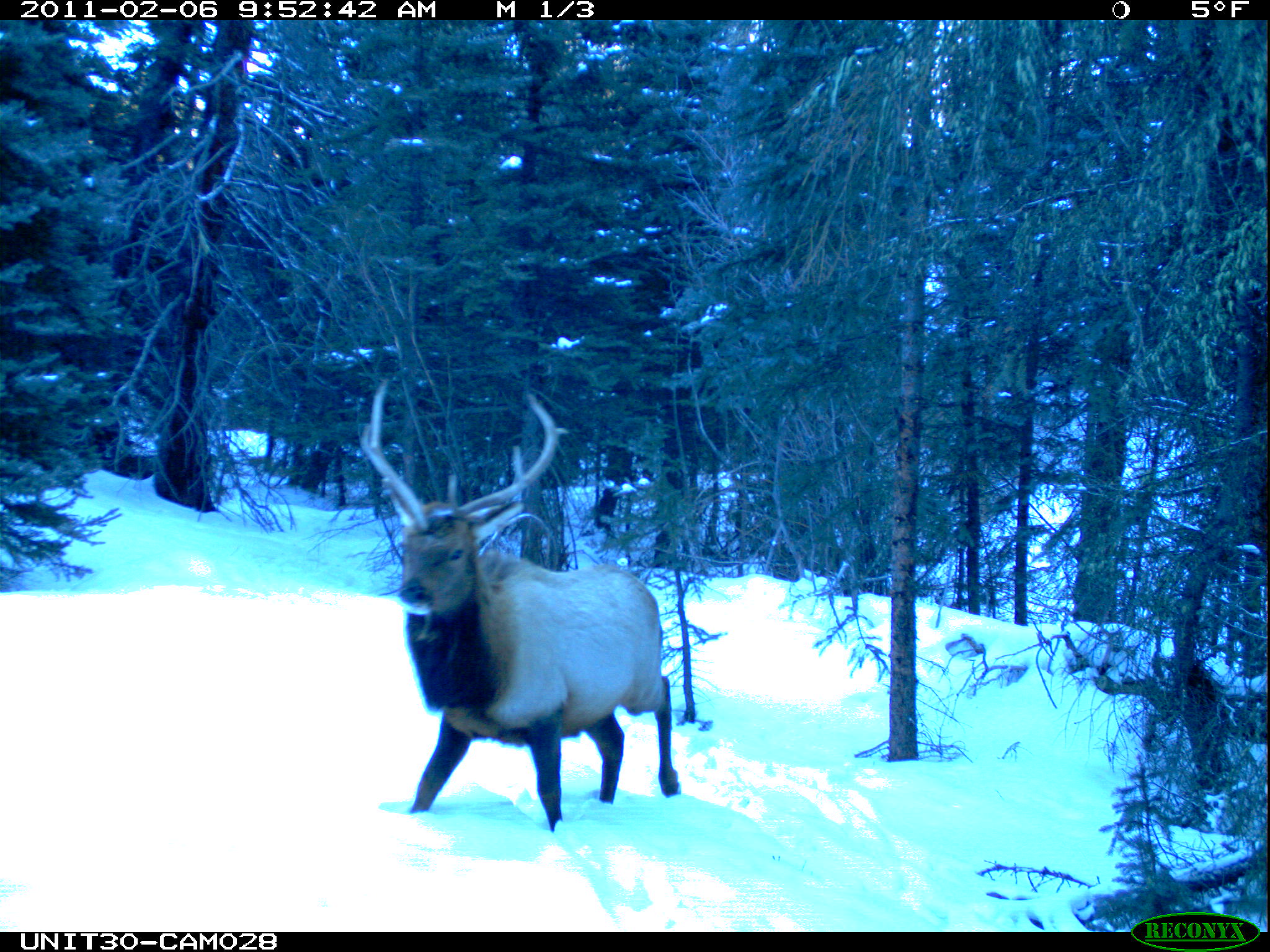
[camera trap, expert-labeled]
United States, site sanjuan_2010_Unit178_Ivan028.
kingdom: Animalia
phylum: Chordata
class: Mammalia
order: Artiodactyla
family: Cervidae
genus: Cervus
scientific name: Cervus elaphus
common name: red deer